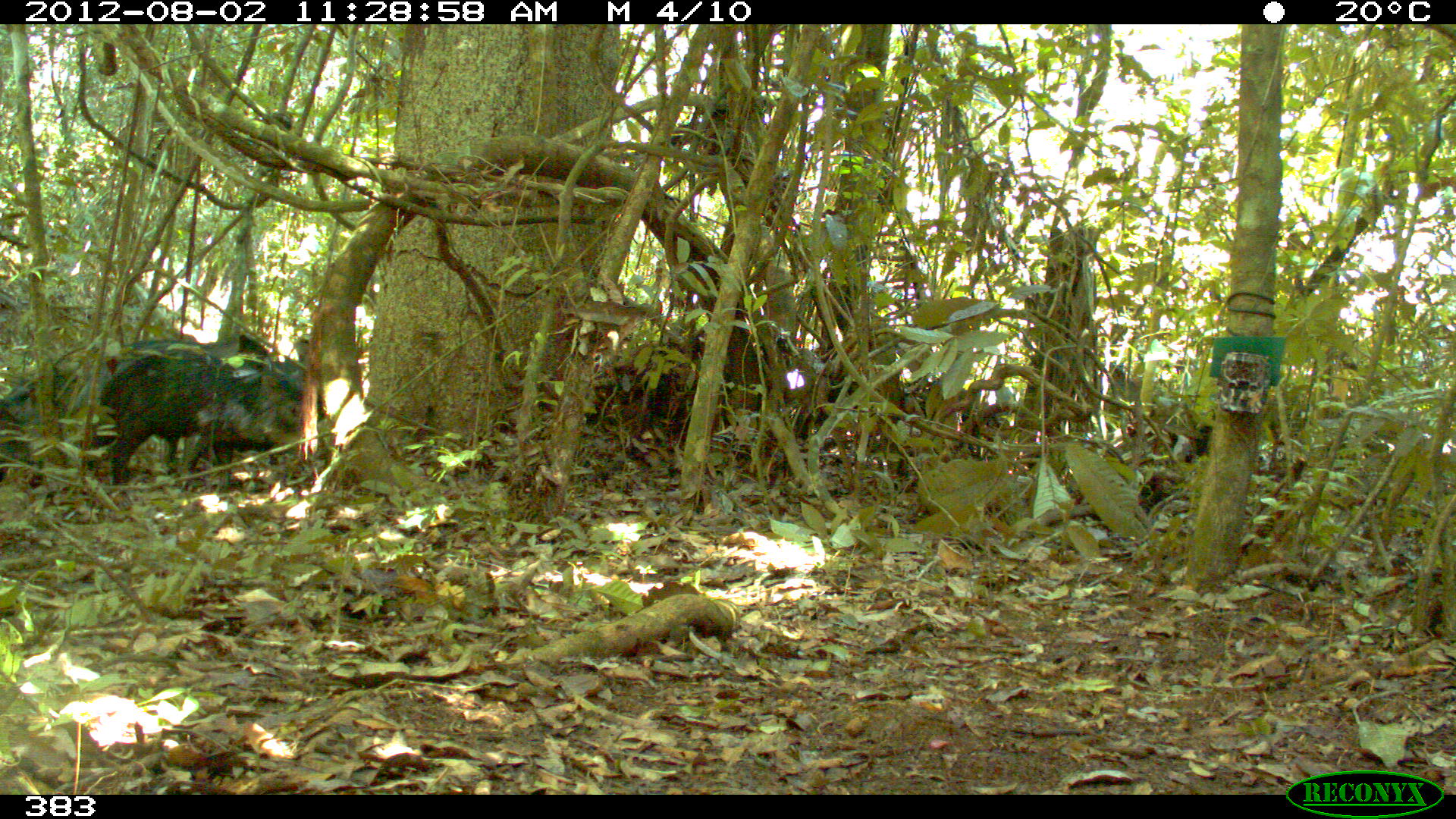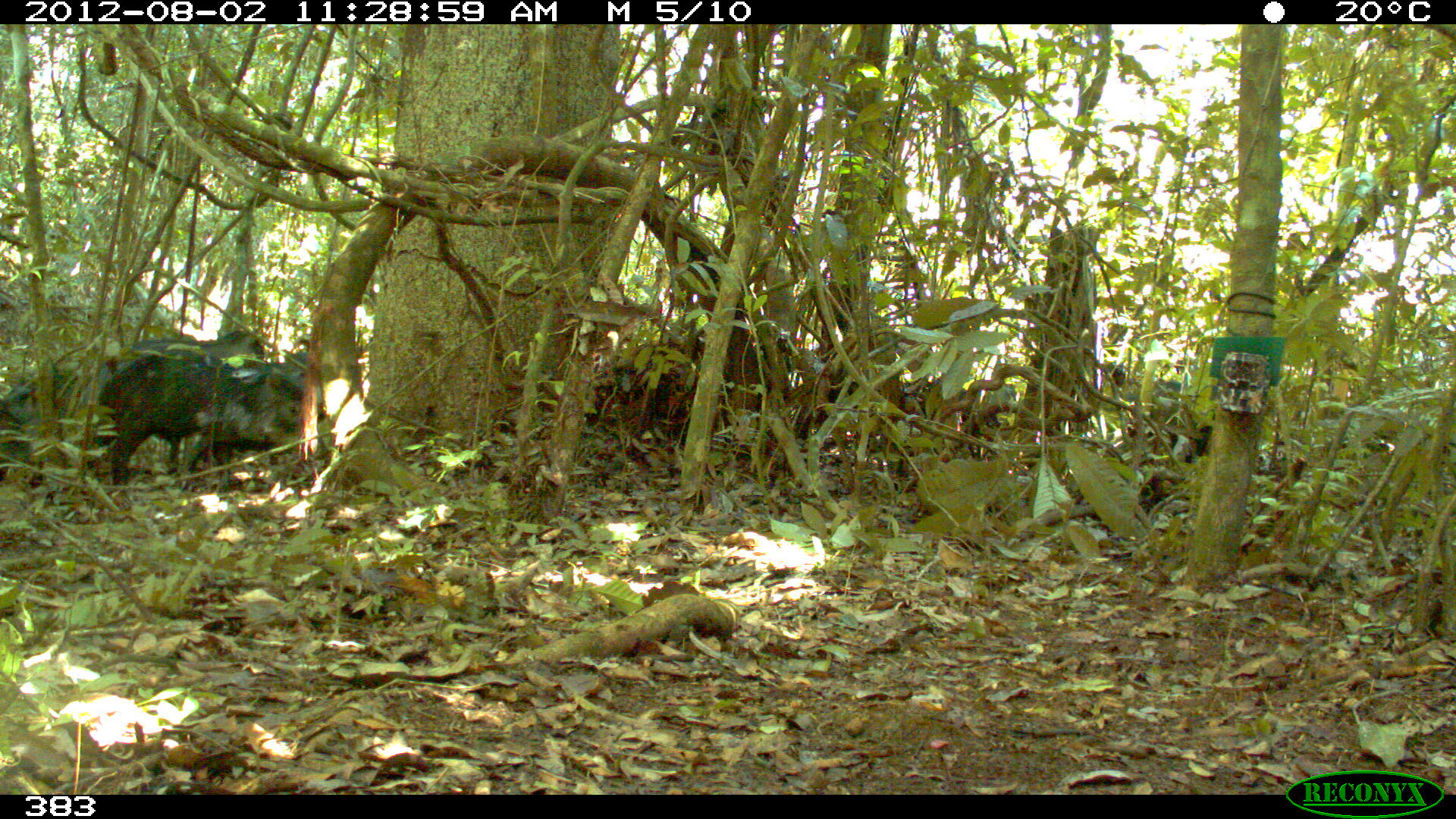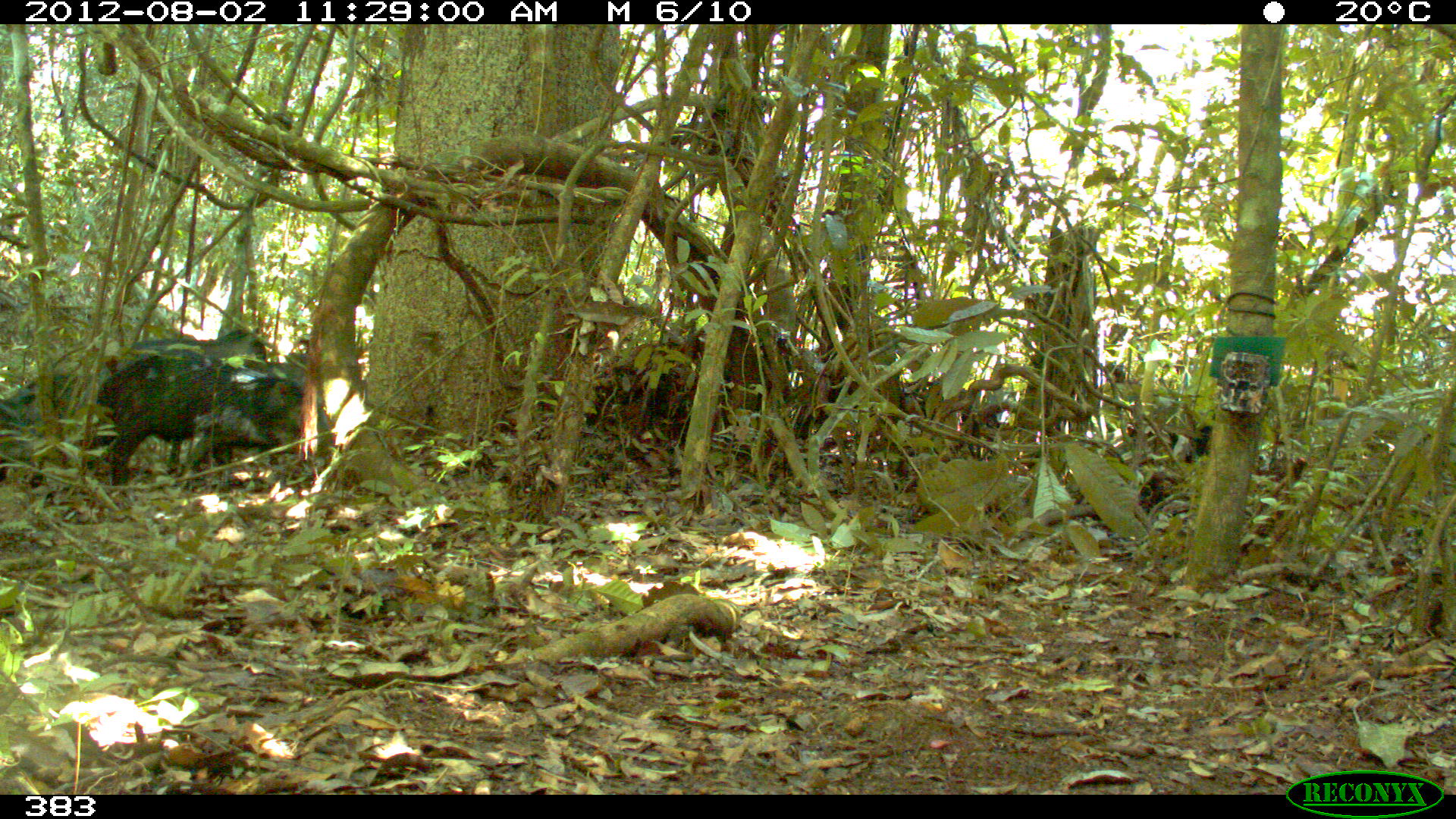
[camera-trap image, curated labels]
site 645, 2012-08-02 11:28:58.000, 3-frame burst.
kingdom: Animalia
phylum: Chordata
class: Mammalia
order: Artiodactyla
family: Tayassuidae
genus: Tayassu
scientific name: Tayassu pecari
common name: white-lipped peccary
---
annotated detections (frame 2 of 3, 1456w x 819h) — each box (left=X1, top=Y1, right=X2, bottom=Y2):
tayassu pecari: (left=79, top=330, right=266, bottom=493); (left=97, top=354, right=317, bottom=484); (left=161, top=348, right=326, bottom=490); (left=0, top=368, right=86, bottom=489); (left=1104, top=375, right=1223, bottom=462); (left=898, top=377, right=975, bottom=426); (left=979, top=382, right=1019, bottom=426)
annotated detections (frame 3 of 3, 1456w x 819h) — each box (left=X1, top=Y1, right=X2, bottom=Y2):
tayassu pecari: (left=96, top=347, right=304, bottom=485); (left=81, top=330, right=264, bottom=482); (left=179, top=351, right=336, bottom=492); (left=0, top=371, right=103, bottom=503)